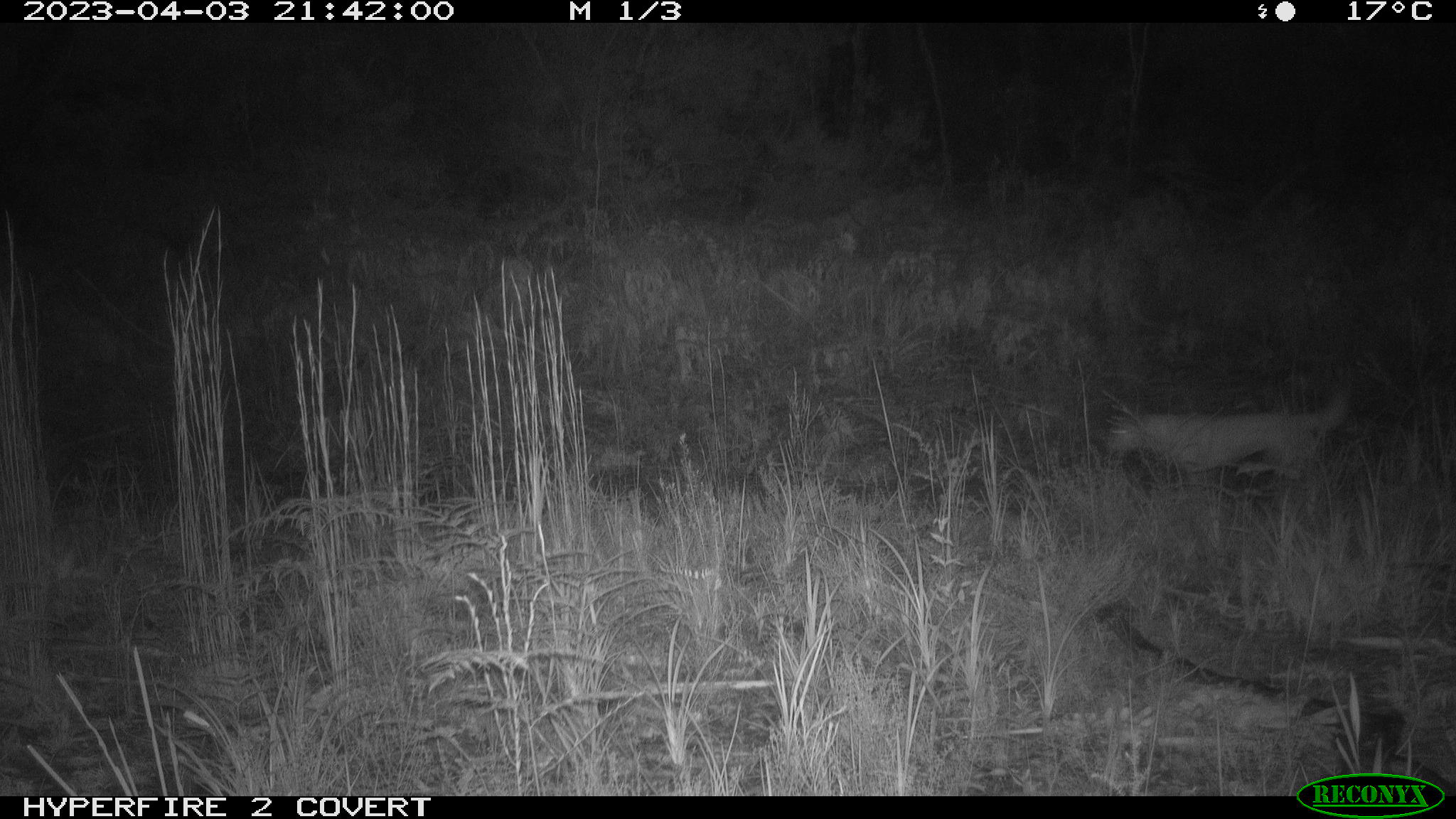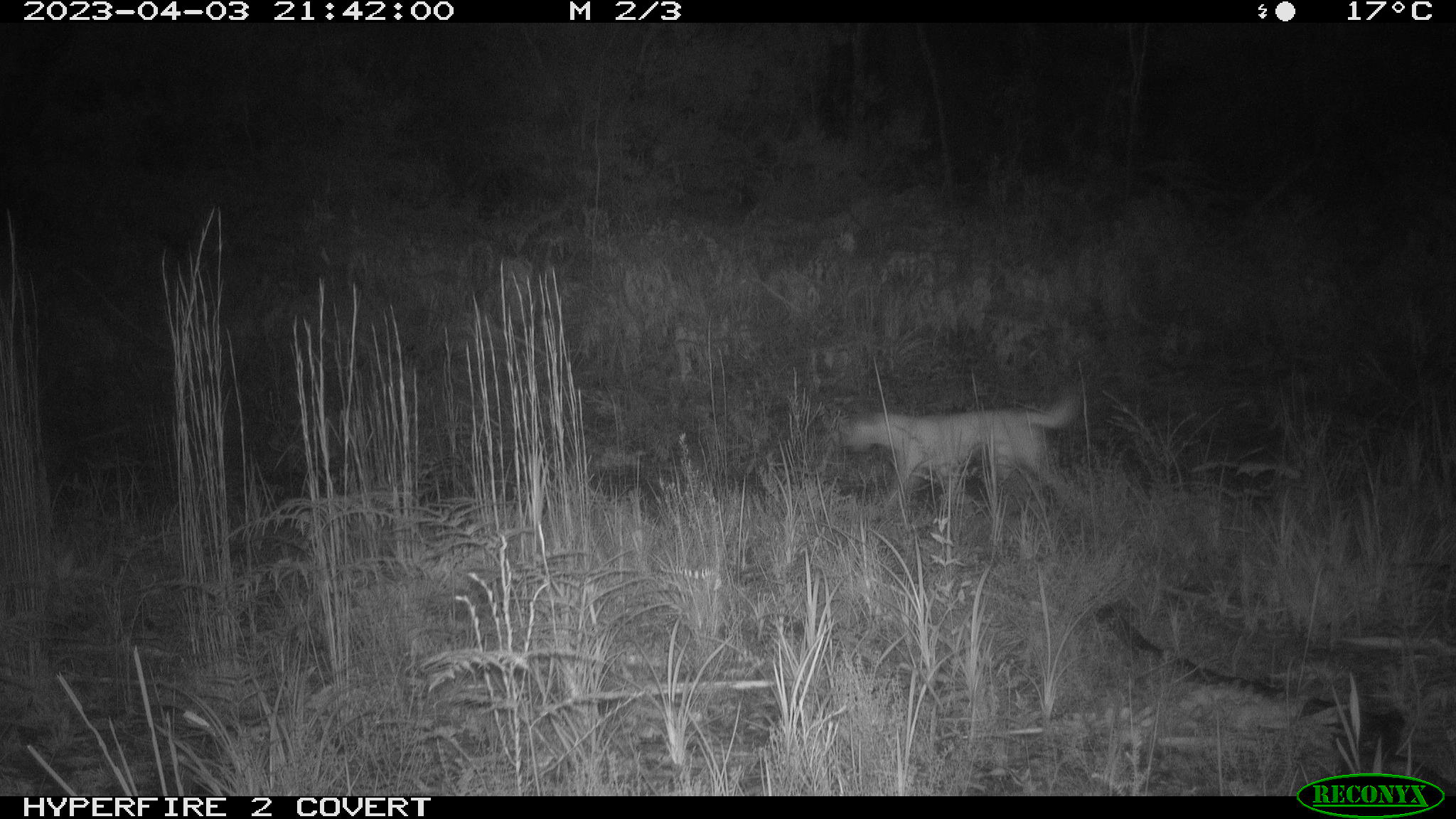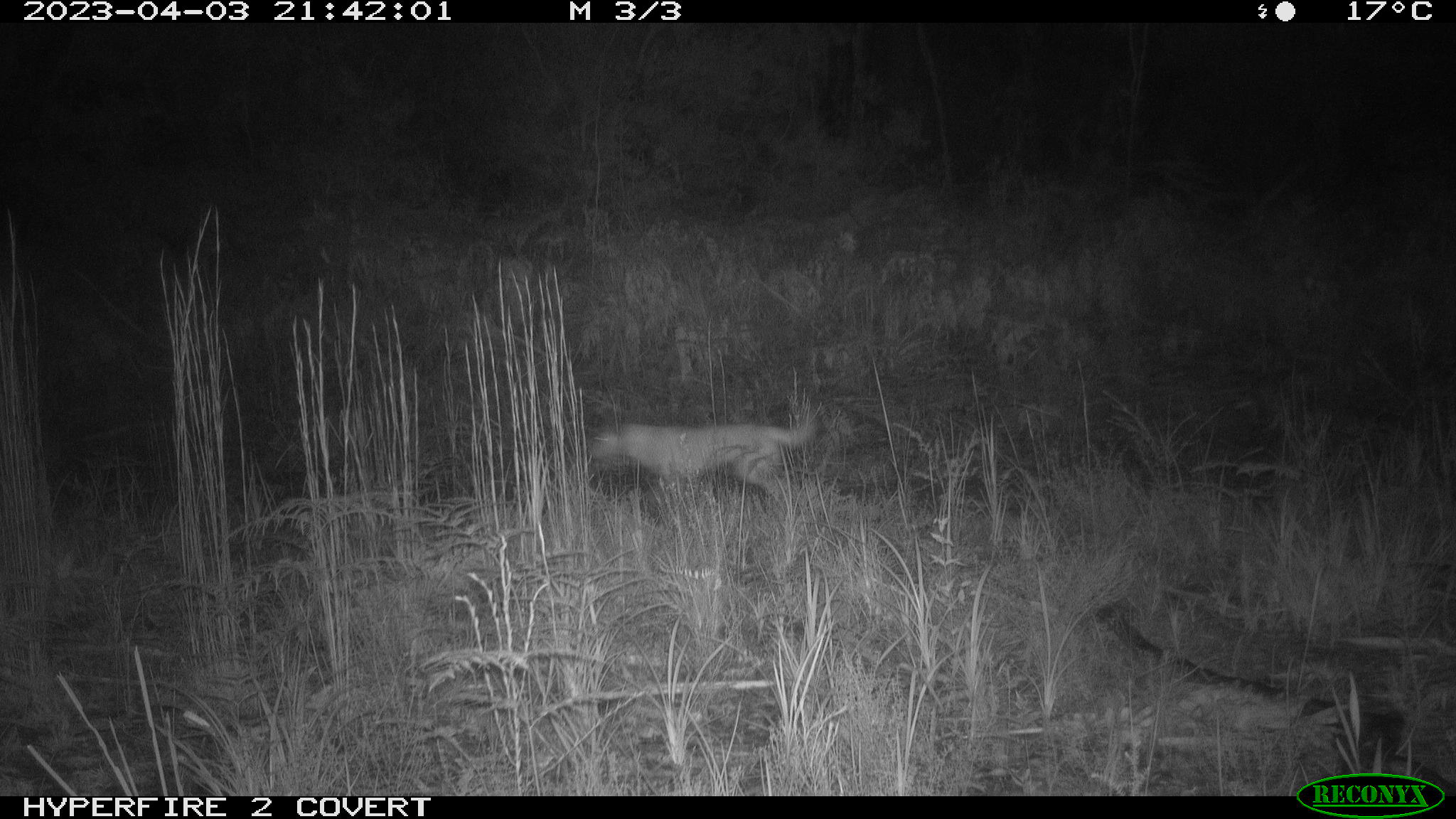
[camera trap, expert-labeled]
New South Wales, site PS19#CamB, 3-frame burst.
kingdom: Animalia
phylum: Chordata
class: Mammalia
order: Carnivora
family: Canidae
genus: Canis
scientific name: Canis familiaris dingo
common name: dingo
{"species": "dingo (Canis familiaris dingo)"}